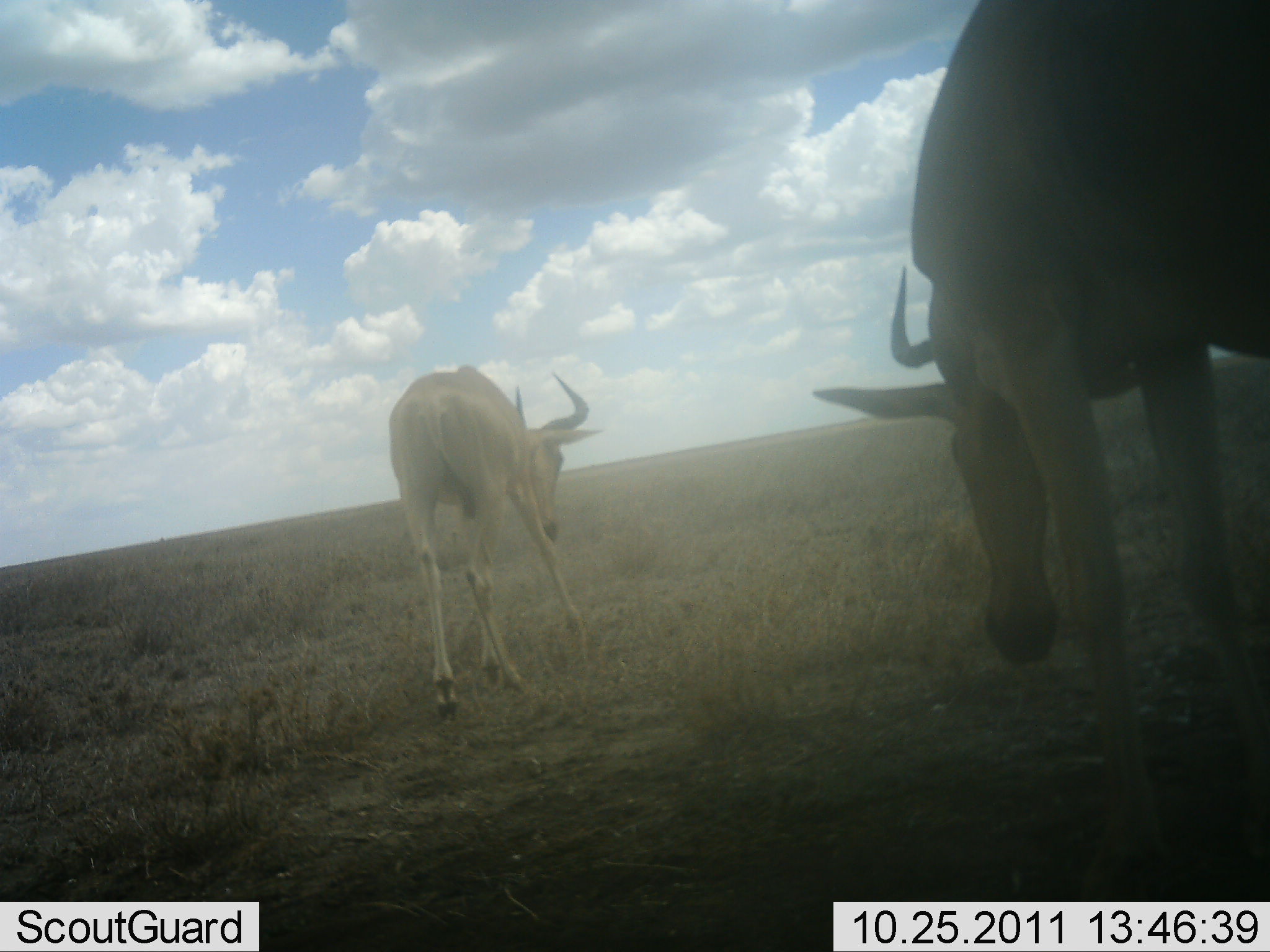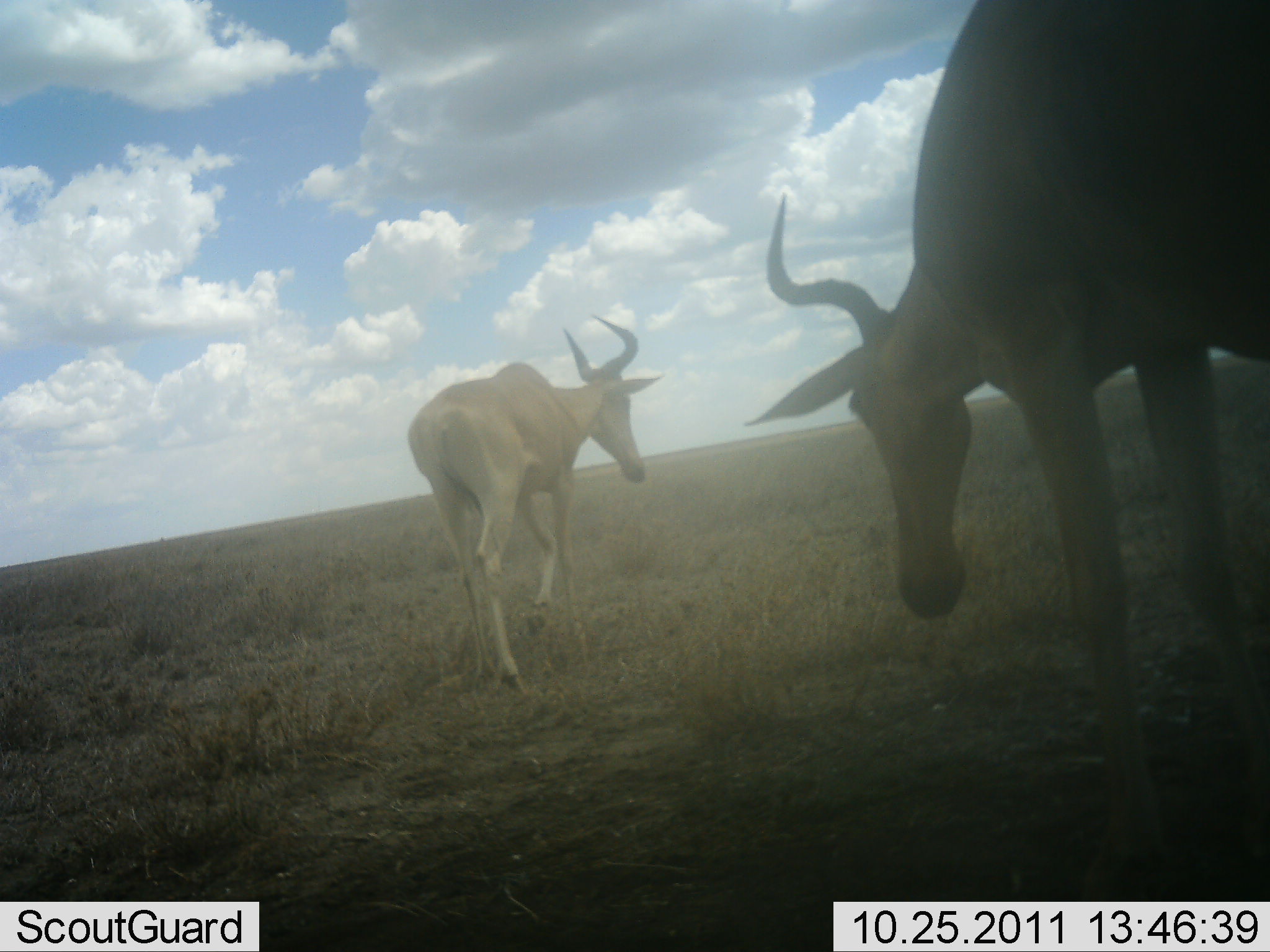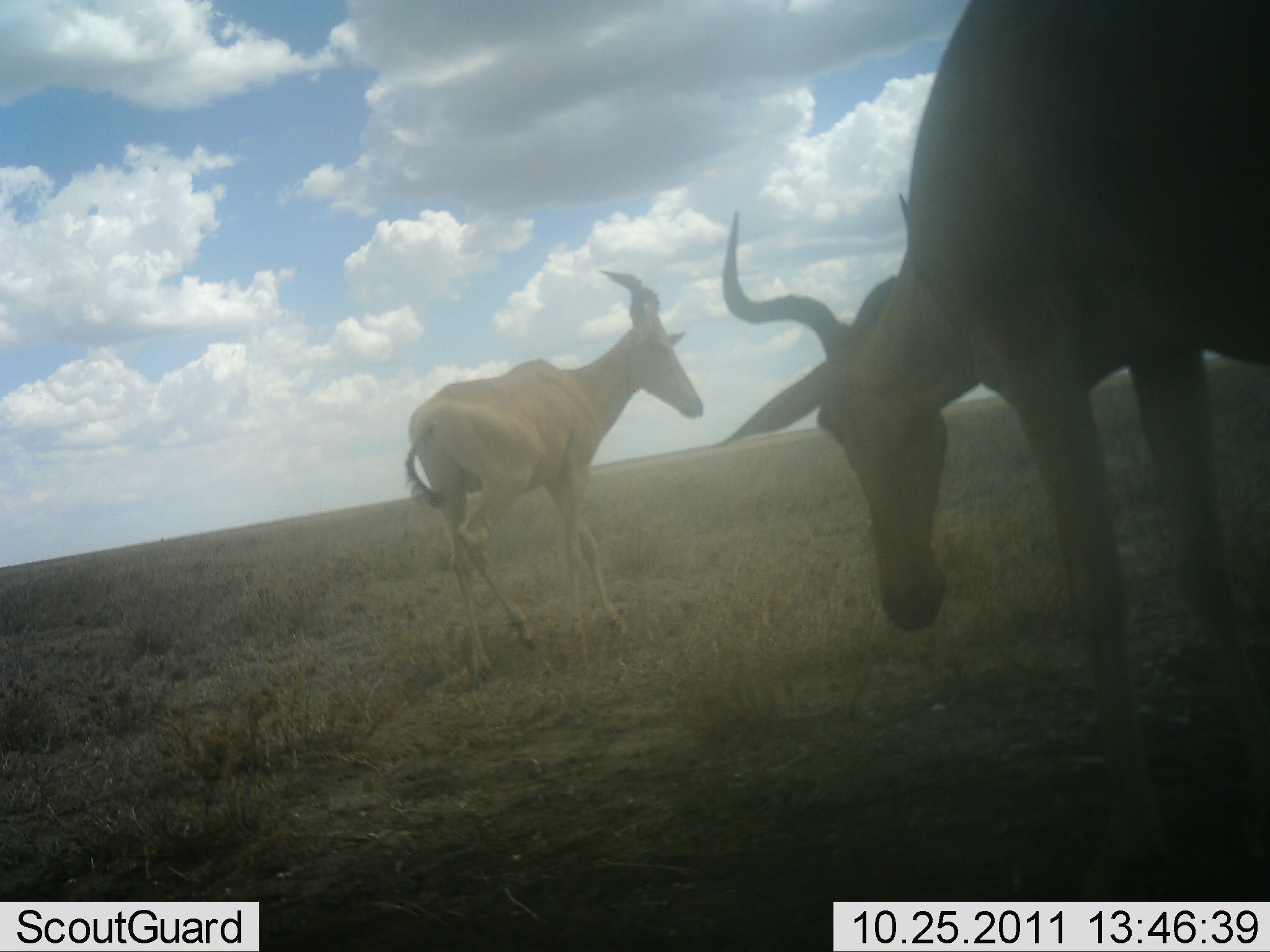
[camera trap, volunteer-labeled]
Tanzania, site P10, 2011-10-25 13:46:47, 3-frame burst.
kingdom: Animalia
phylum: Chordata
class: Mammalia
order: Artiodactyla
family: Bovidae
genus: Alcelaphus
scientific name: Alcelaphus buselaphus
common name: hartebeest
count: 2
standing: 38%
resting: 0%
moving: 31%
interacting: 0%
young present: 0%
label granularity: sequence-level